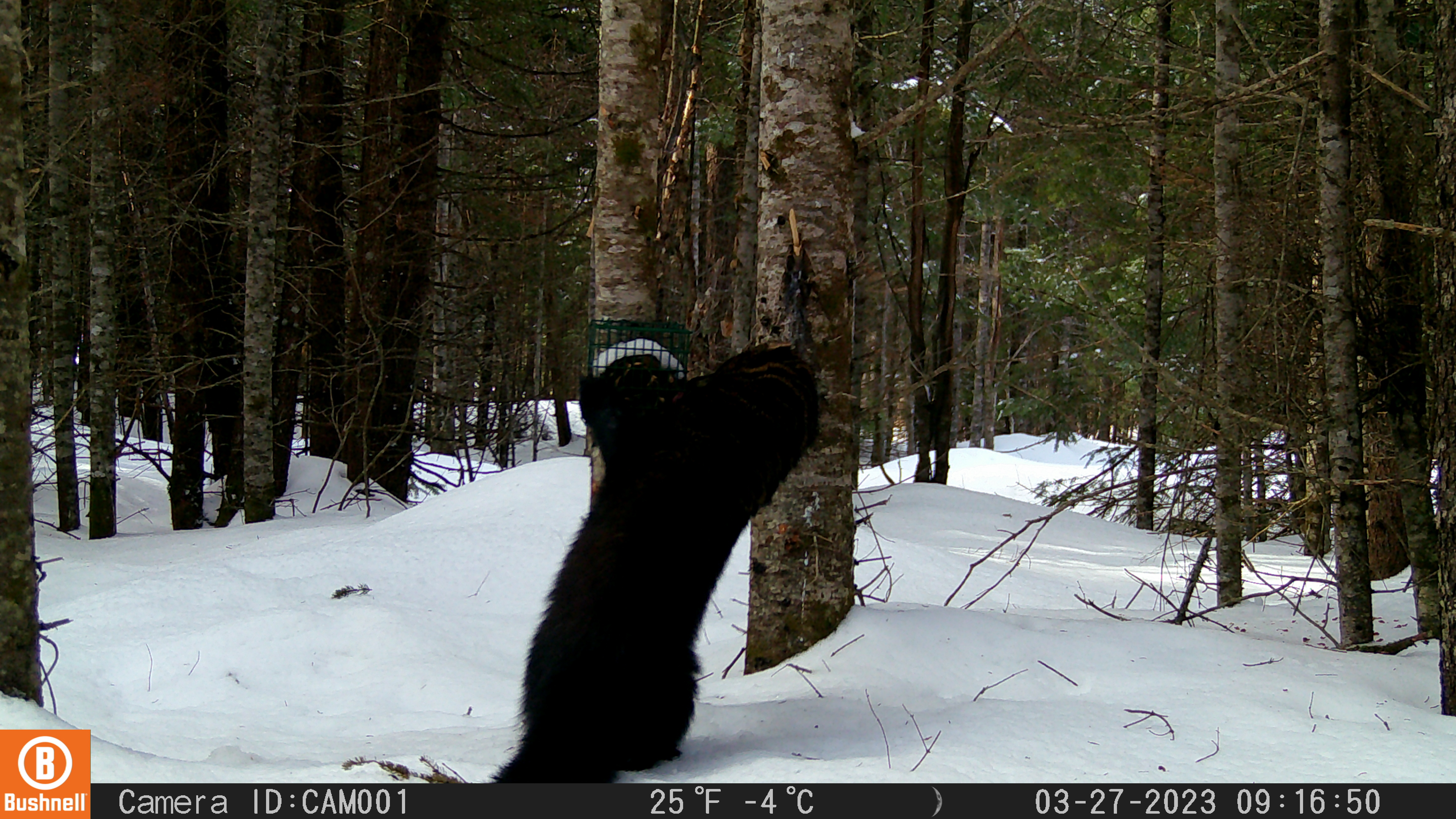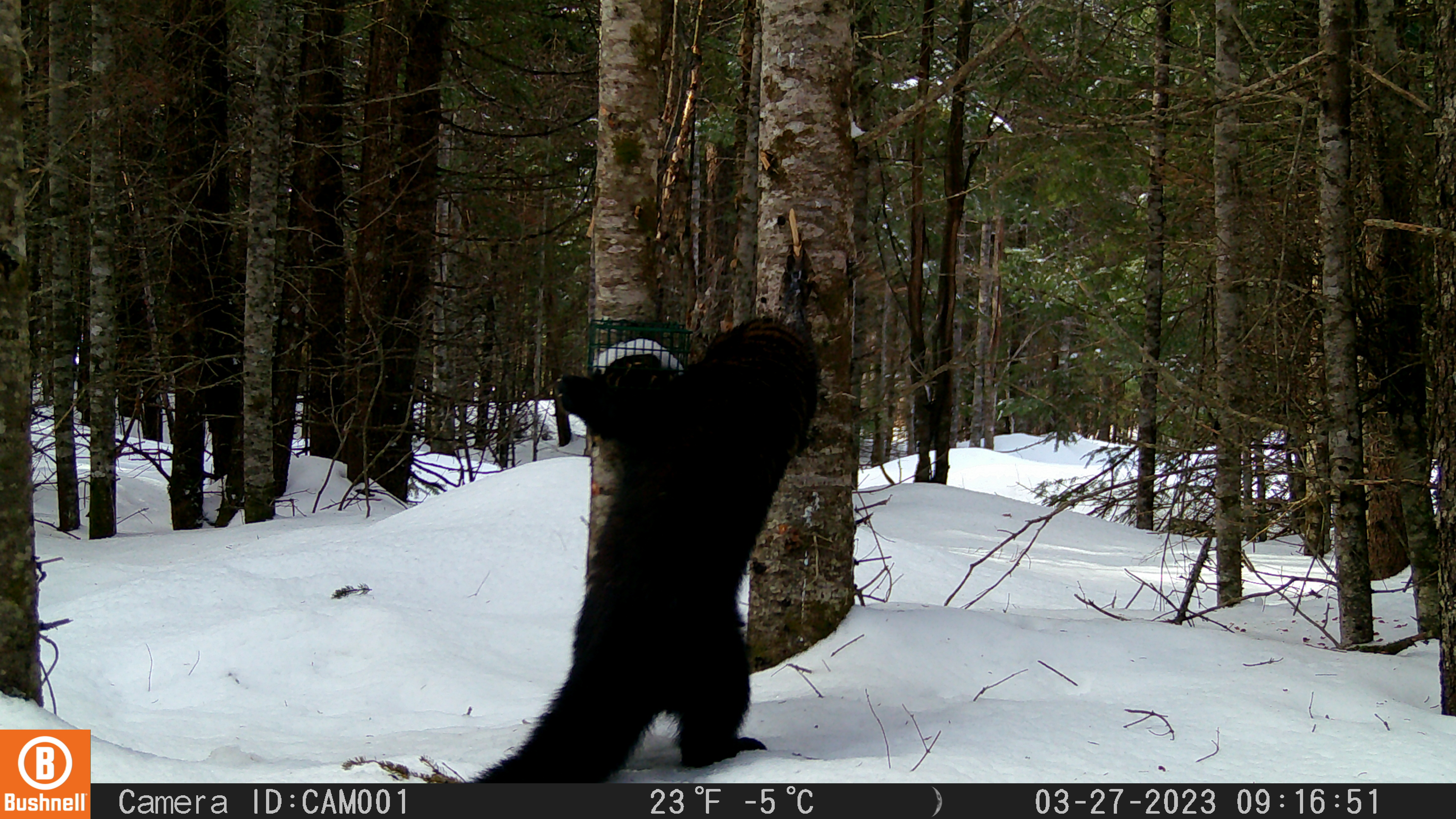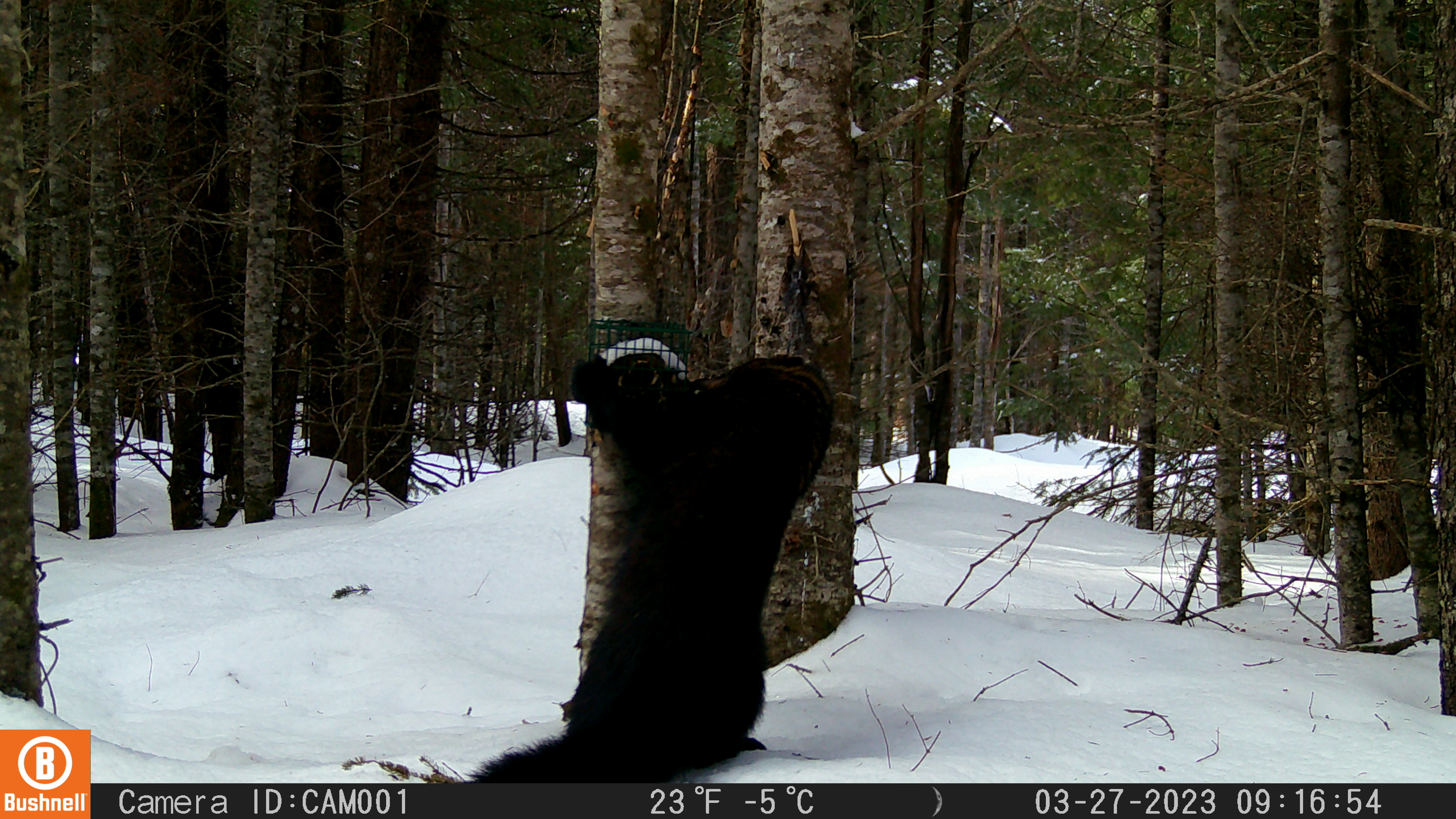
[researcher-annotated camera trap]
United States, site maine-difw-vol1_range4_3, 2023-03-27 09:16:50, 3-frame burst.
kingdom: Animalia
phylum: Chordata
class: Mammalia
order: Carnivora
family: Mustelidae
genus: Pekania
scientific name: Pekania pennanti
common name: fisher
Fisher (Pekania pennanti).